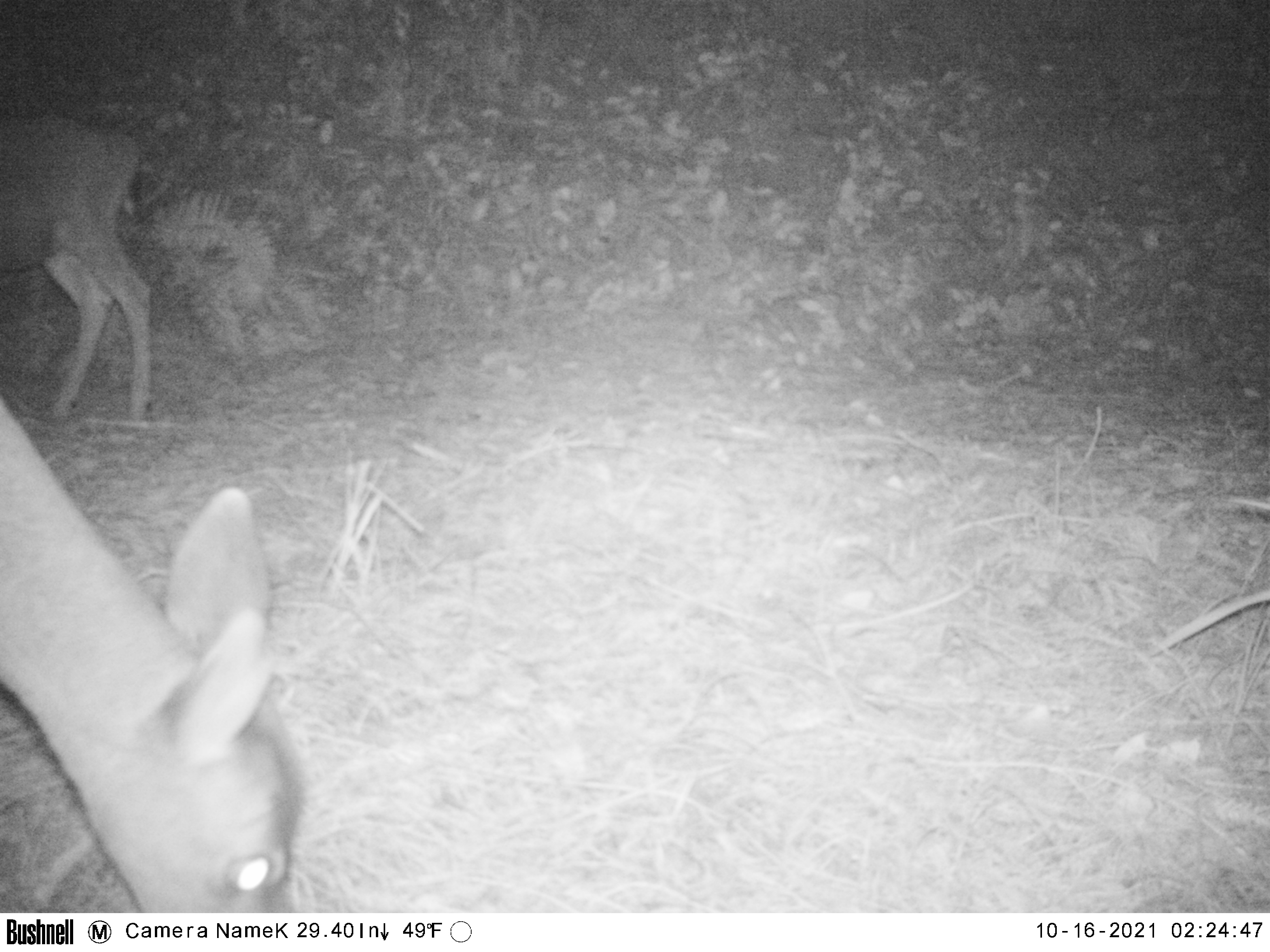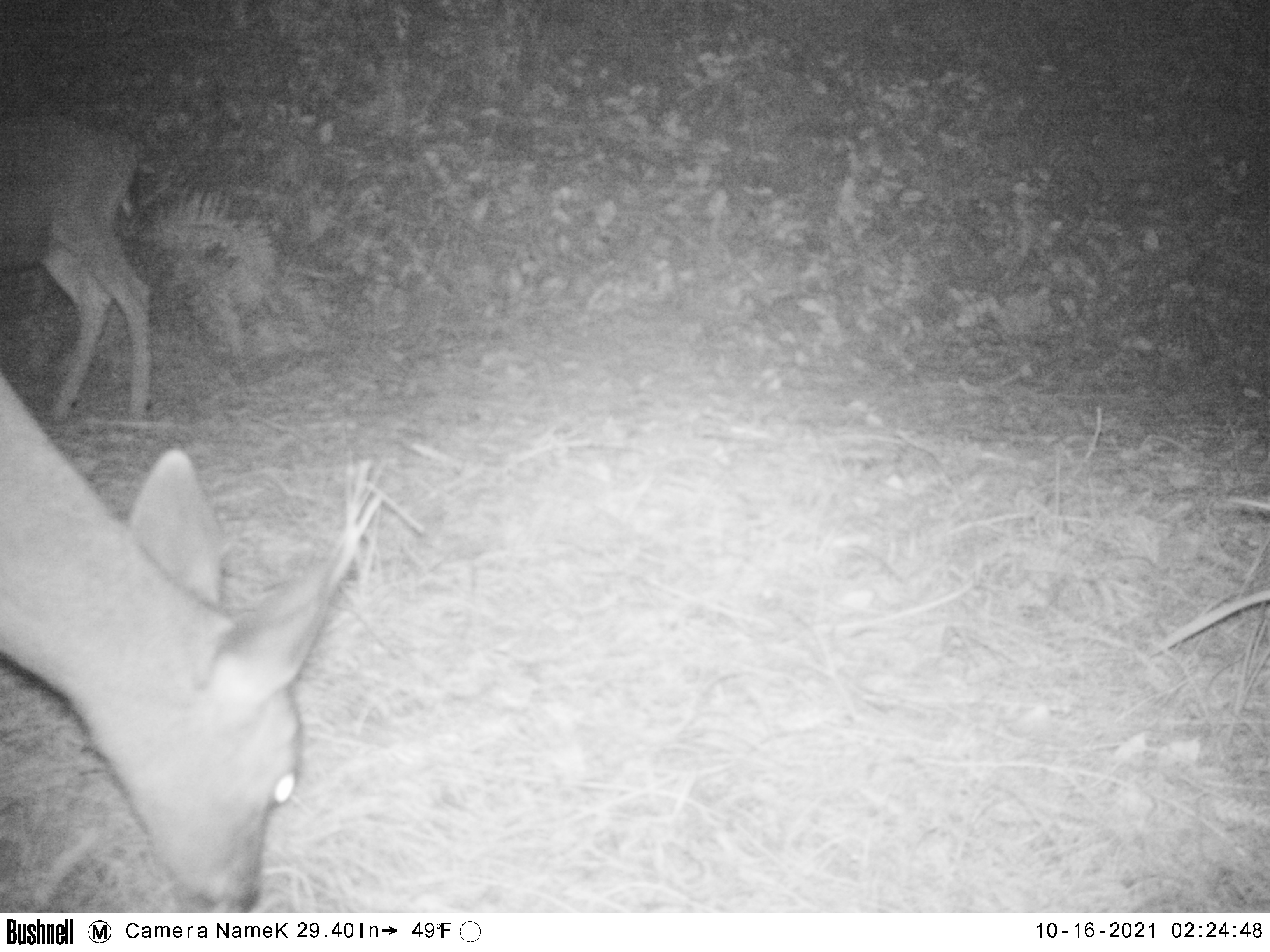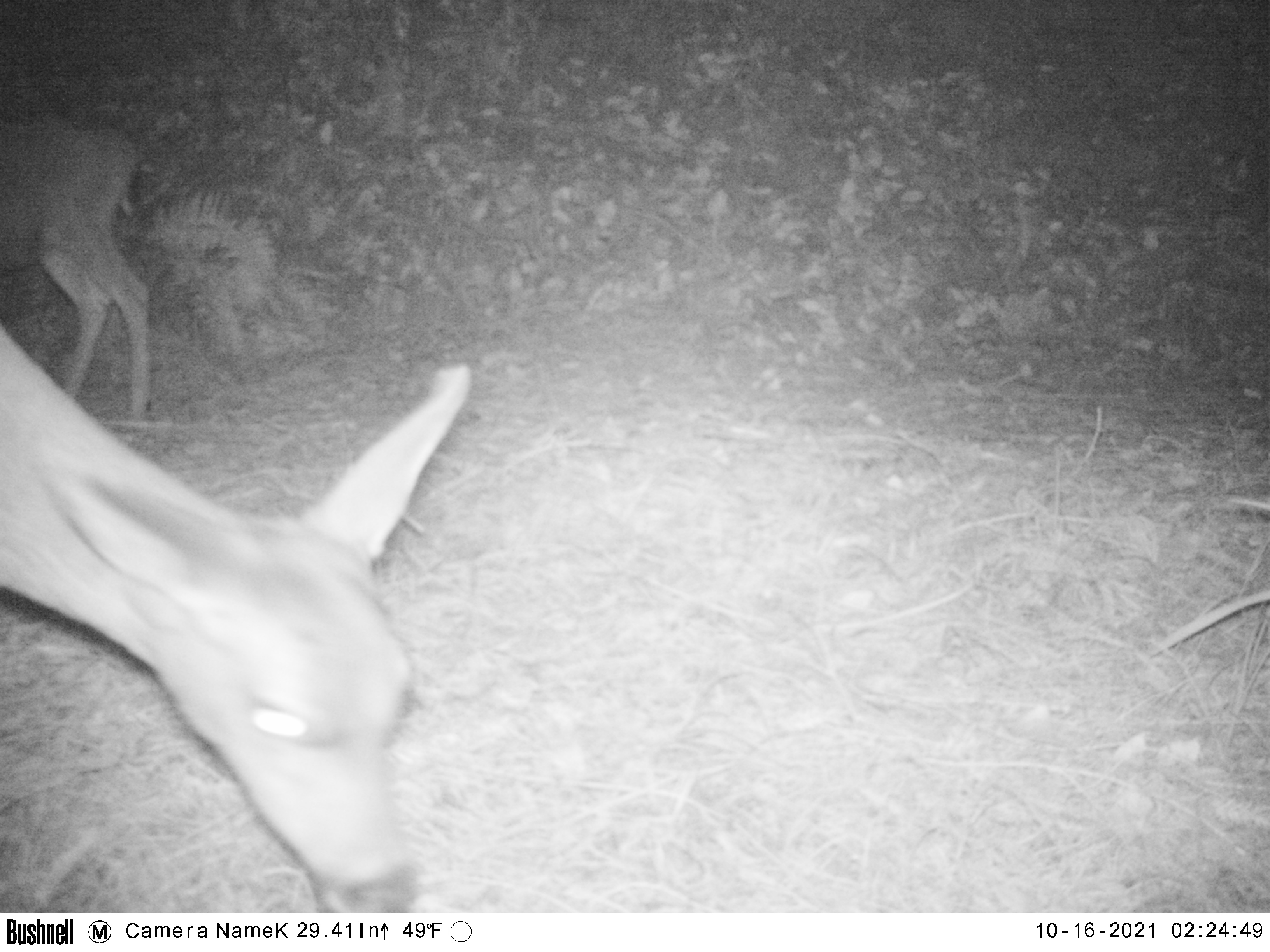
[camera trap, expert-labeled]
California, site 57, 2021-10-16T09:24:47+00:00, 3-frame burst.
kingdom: Animalia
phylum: Chordata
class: Mammalia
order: Artiodactyla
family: Cervidae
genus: Odocoileus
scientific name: Odocoileus hemionus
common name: mule deer